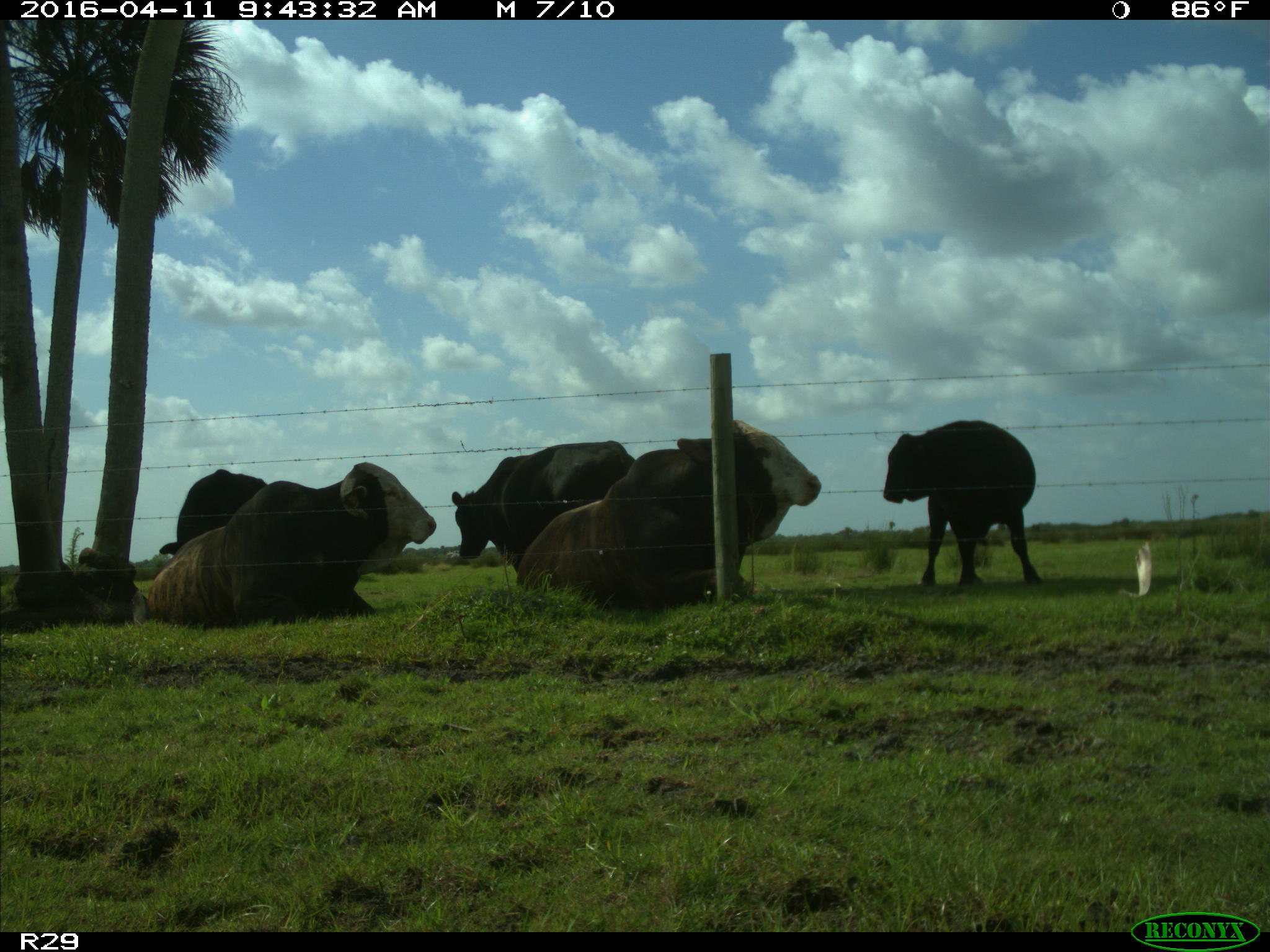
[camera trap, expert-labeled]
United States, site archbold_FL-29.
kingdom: Animalia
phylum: Chordata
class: Mammalia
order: Artiodactyla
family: Bovidae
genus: Bos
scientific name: Bos taurus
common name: domestic cow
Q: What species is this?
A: Bos taurus (domestic cow).